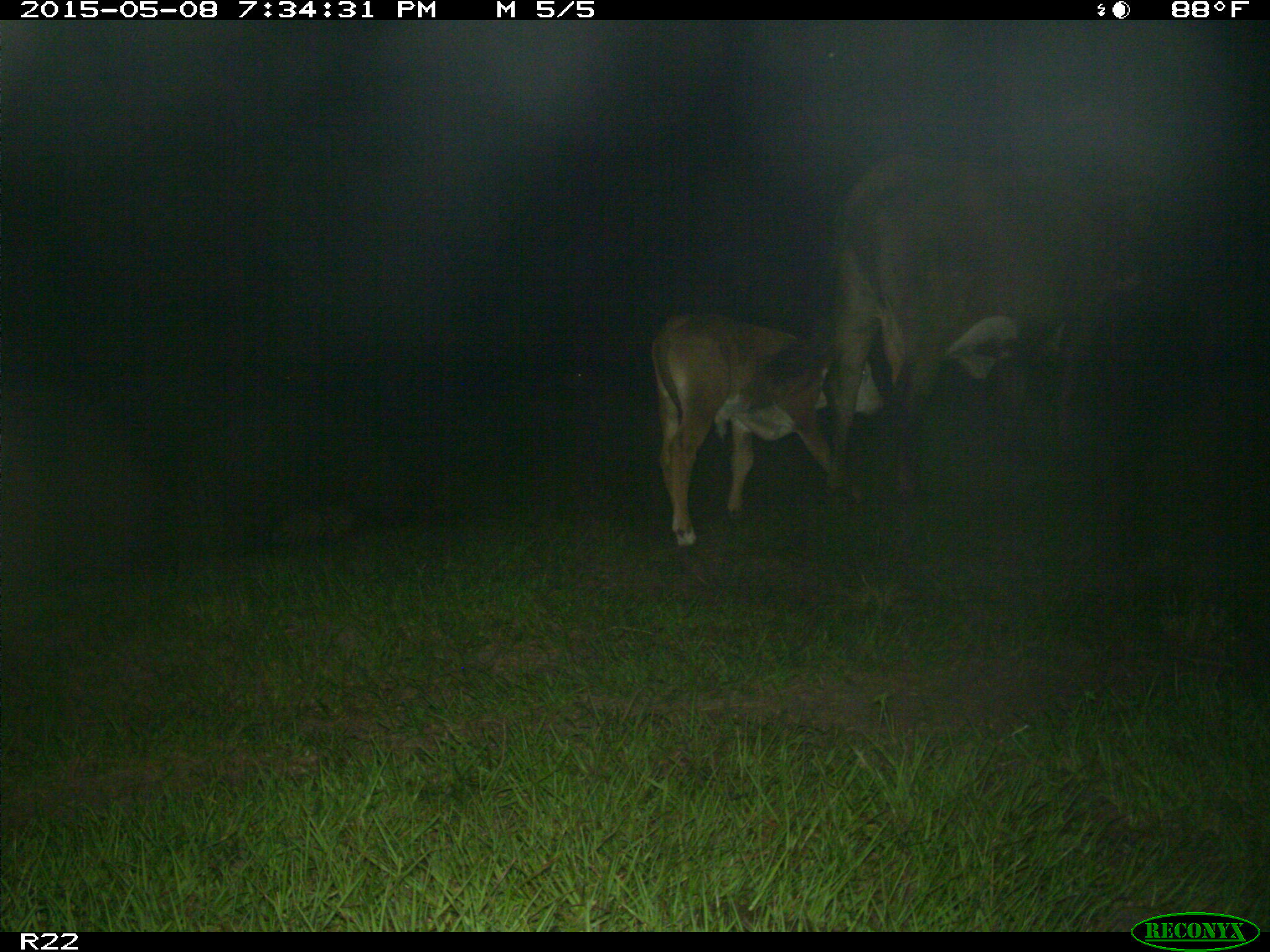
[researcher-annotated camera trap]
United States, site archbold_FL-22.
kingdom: Animalia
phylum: Chordata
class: Mammalia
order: Artiodactyla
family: Bovidae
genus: Bos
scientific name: Bos taurus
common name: domestic cow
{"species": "Bos taurus (domestic cow)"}